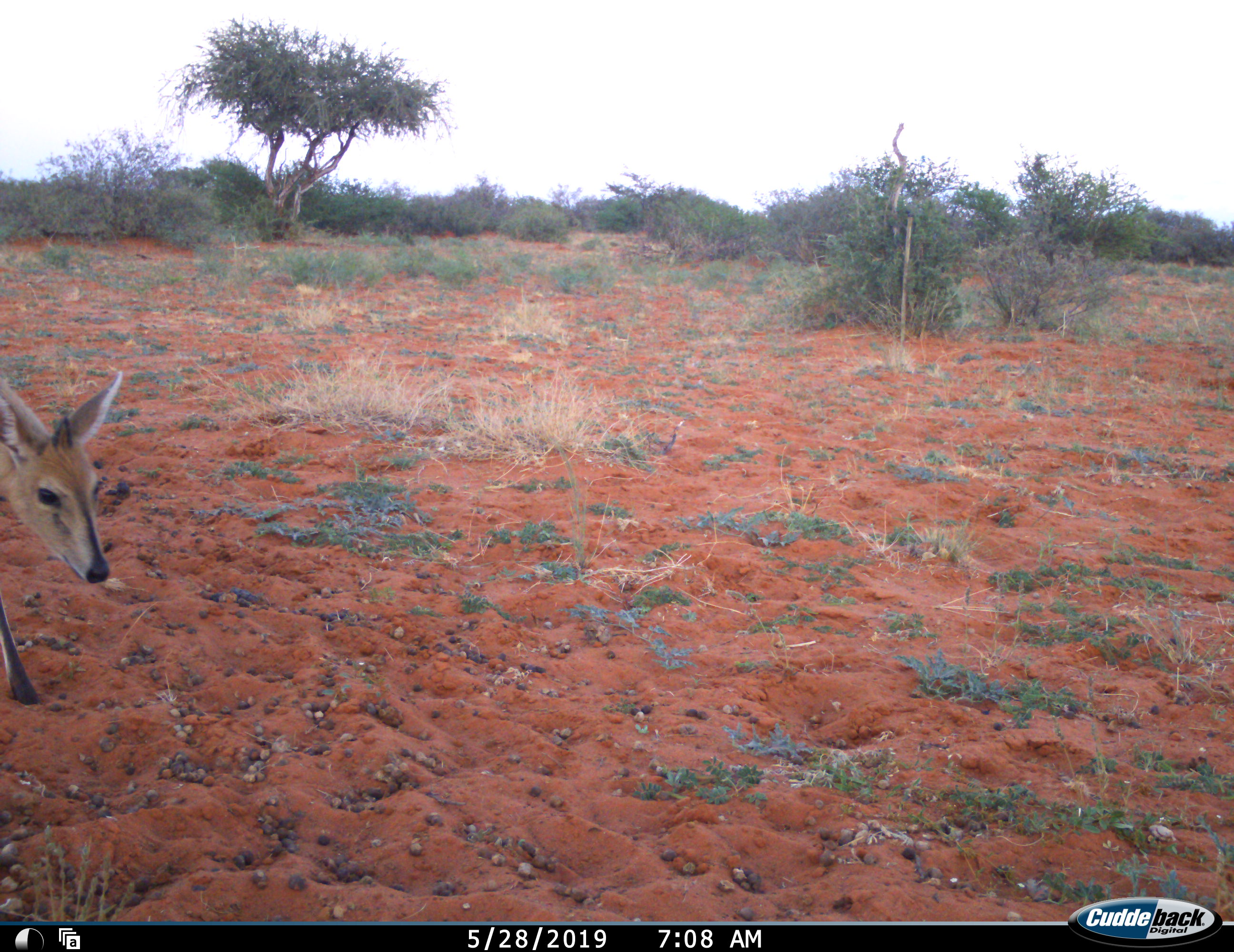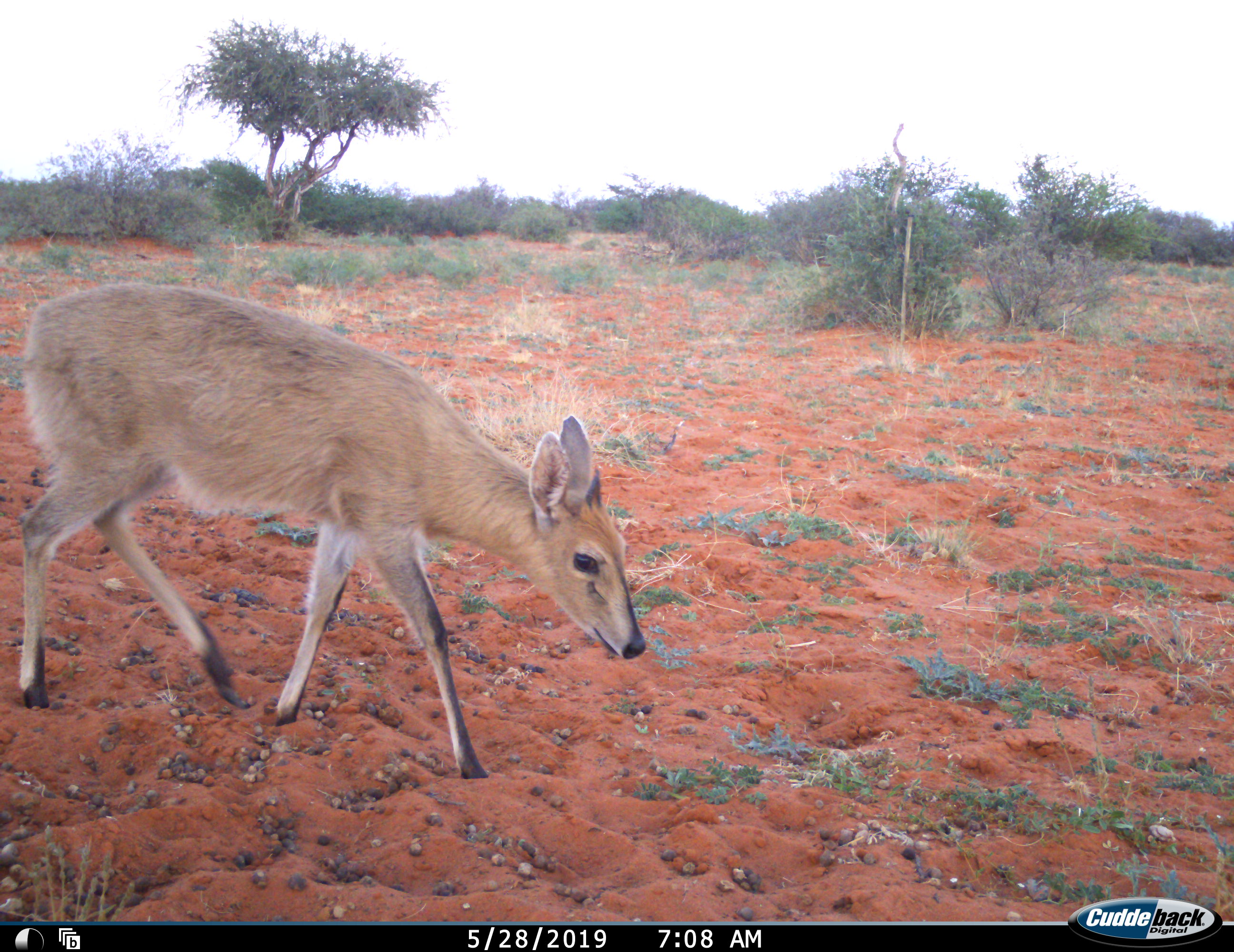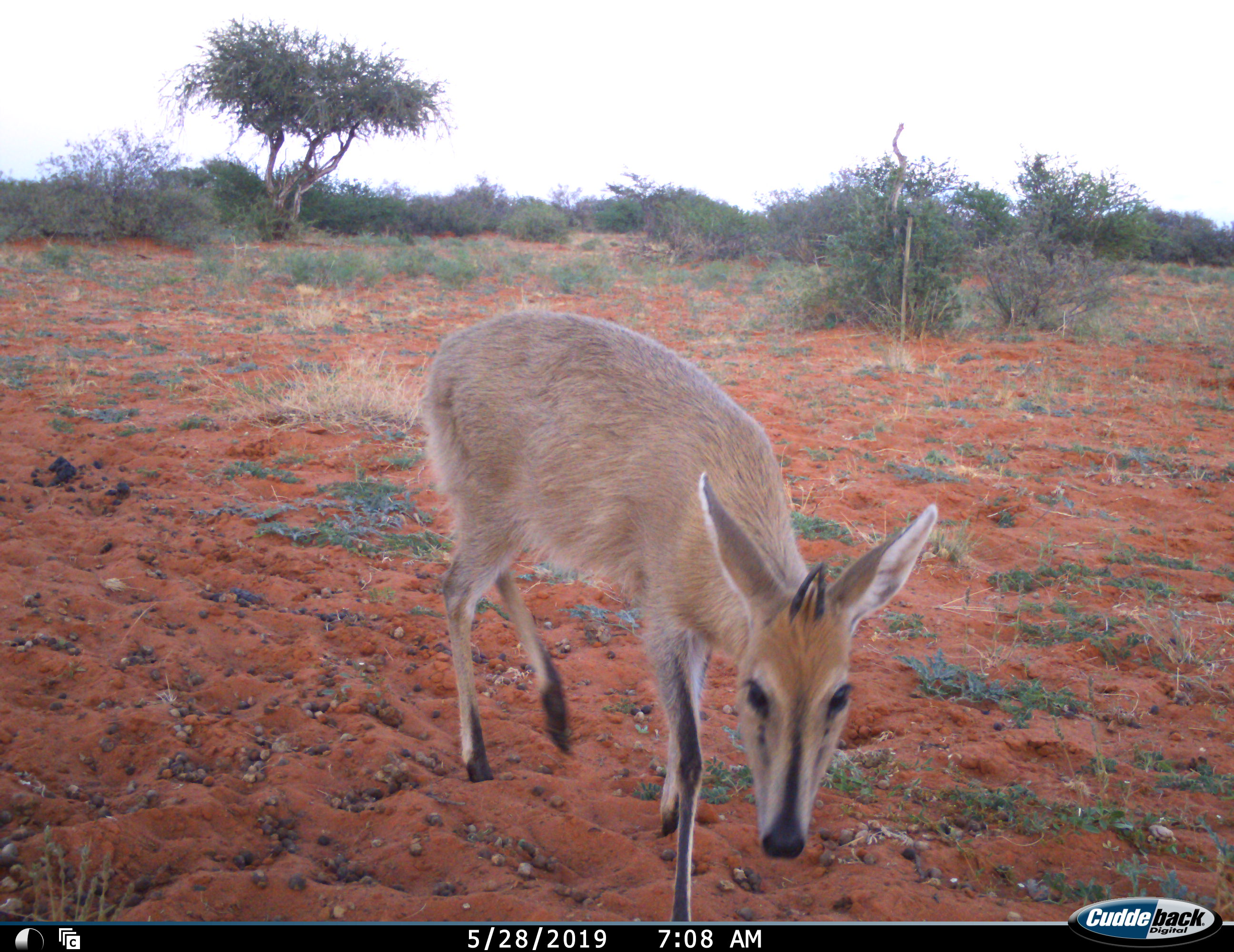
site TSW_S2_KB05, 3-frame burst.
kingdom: Animalia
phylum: Chordata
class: Mammalia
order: Artiodactyla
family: Bovidae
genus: Sylvicapra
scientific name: Sylvicapra grimmia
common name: common duiker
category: duikercommongrey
Duikercommongrey (common duiker) (Sylvicapra grimmia), count 1. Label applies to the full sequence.